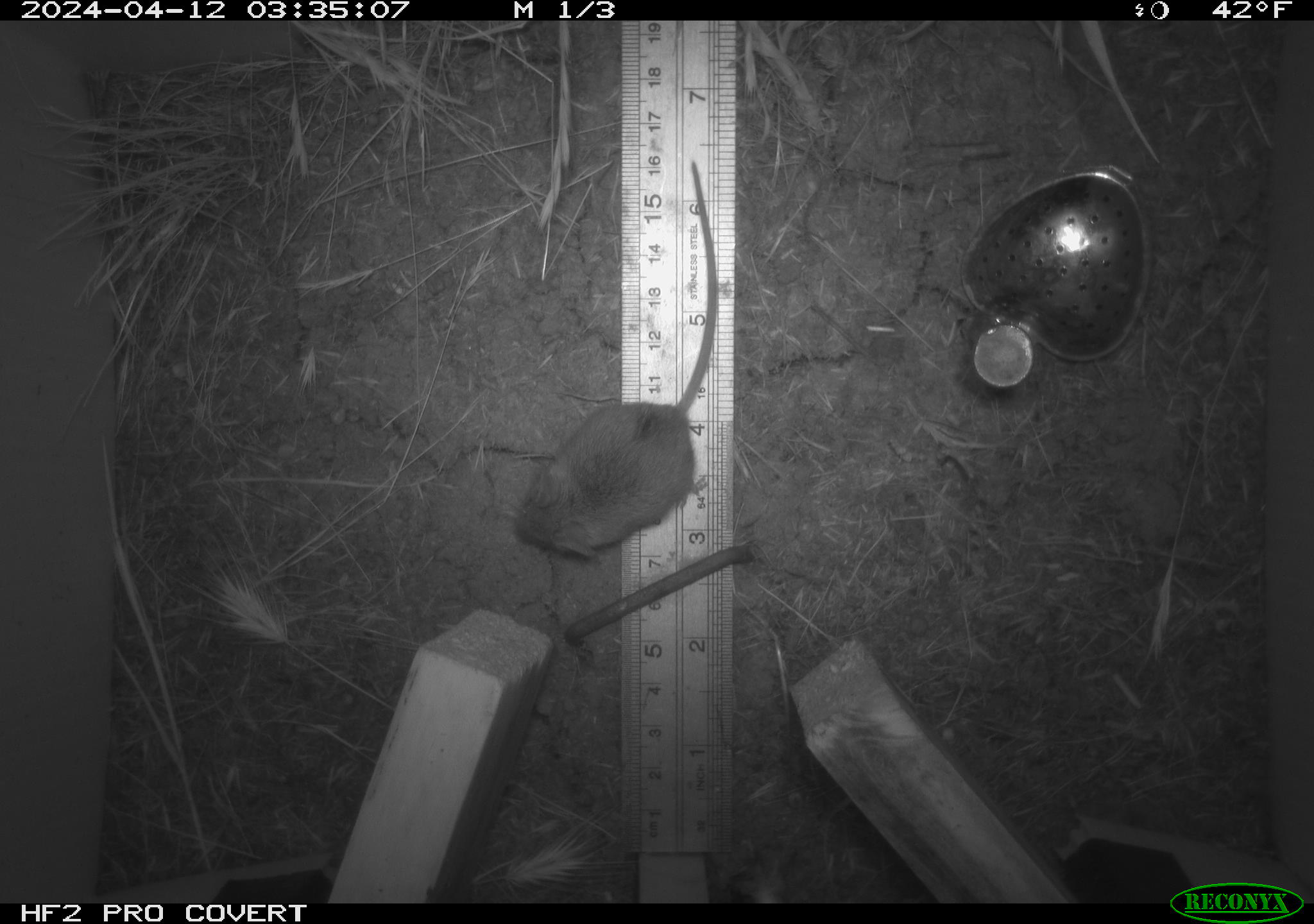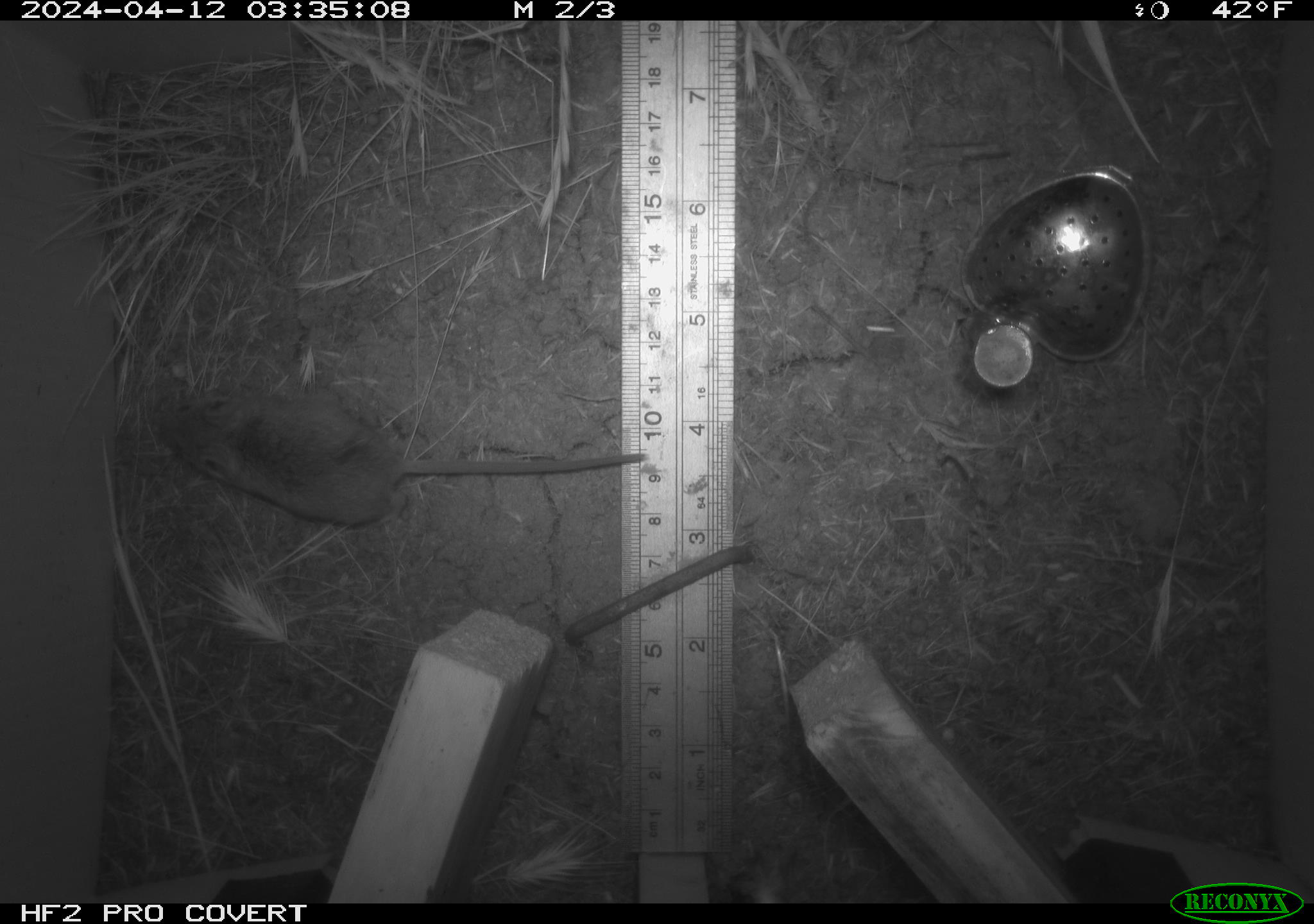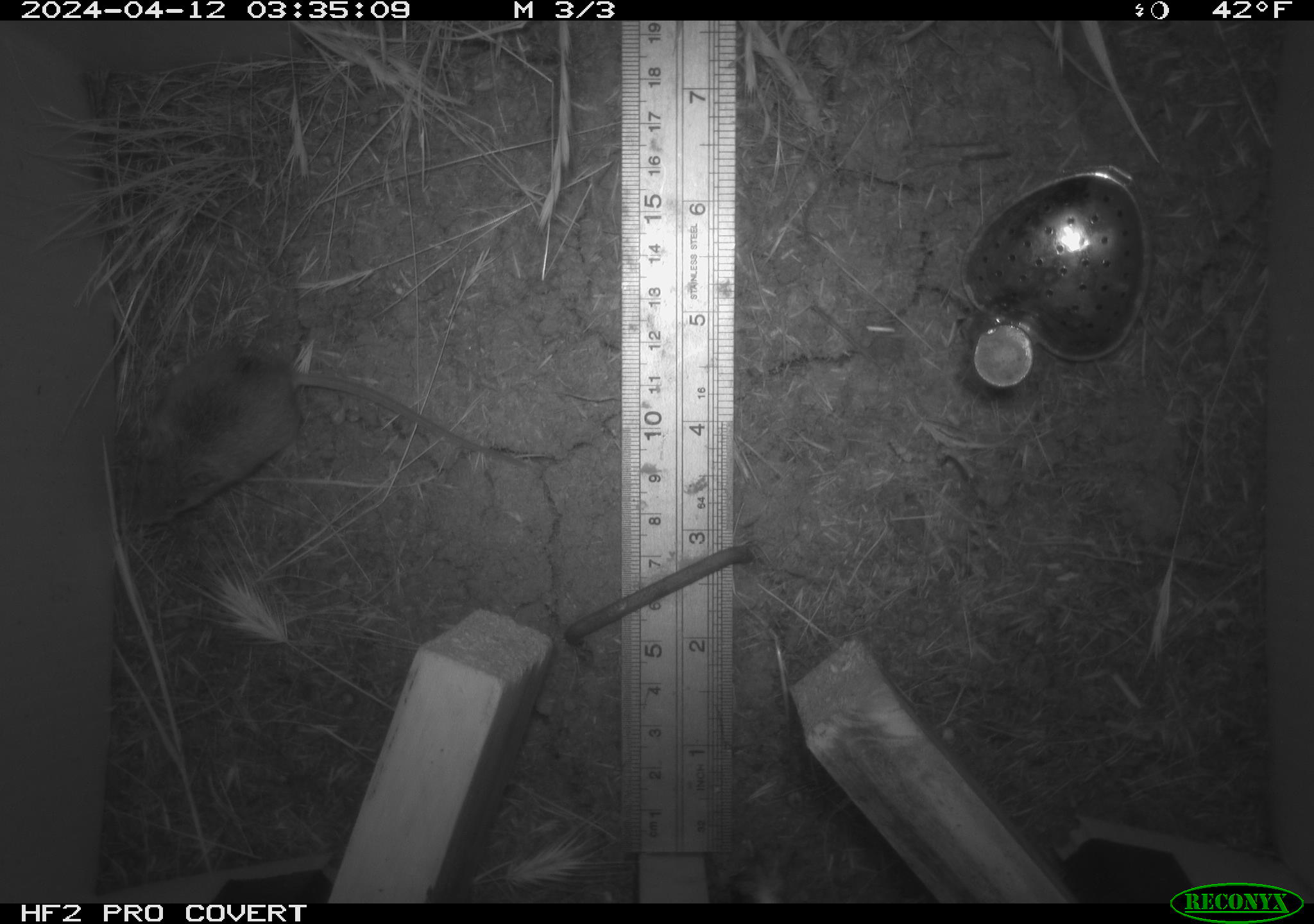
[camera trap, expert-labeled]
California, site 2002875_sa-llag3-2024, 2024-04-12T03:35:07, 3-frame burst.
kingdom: Animalia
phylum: Chordata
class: Mammalia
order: Rodentia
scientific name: Rodentia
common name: rodent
Rodent (Rodentia).